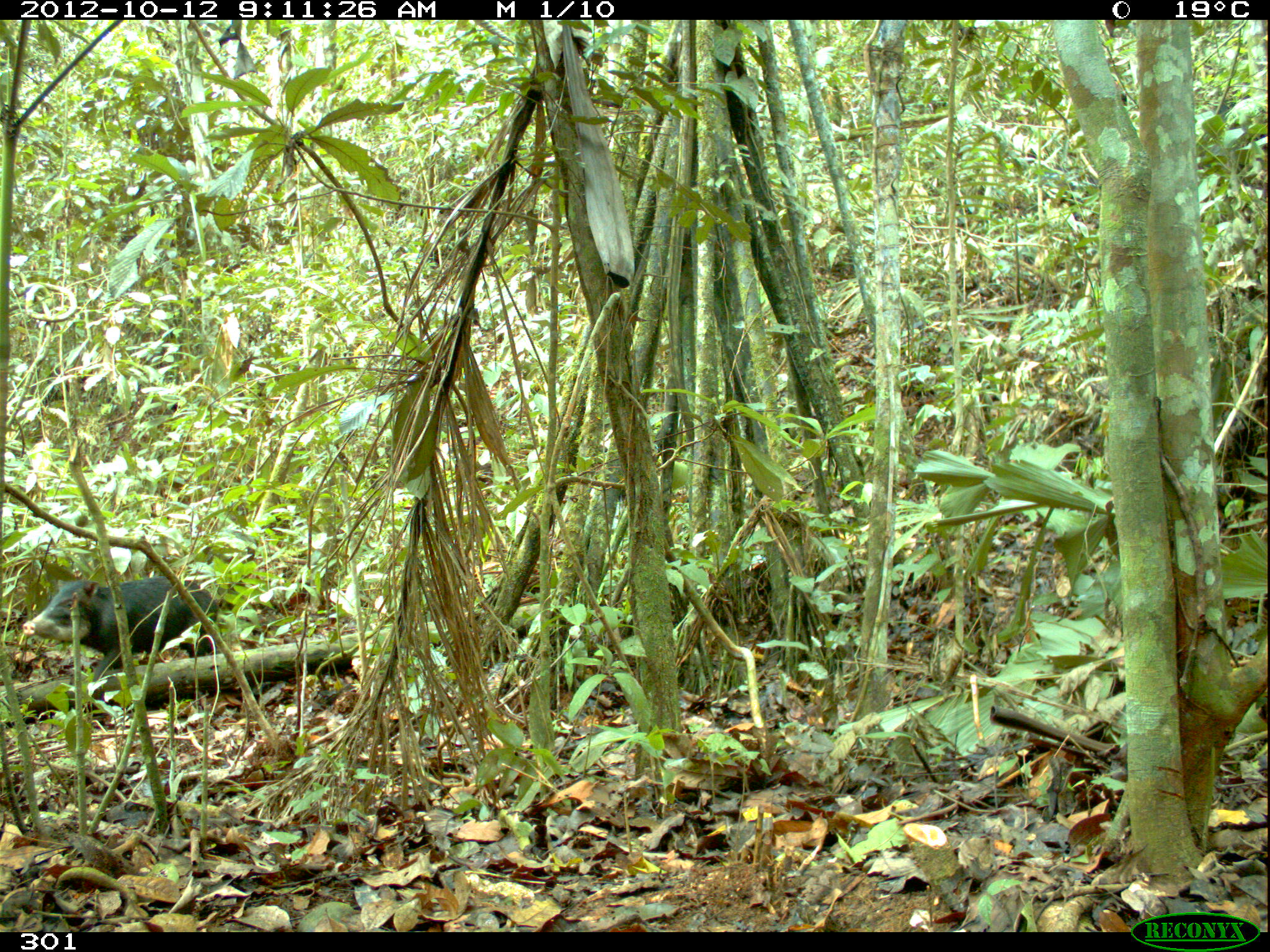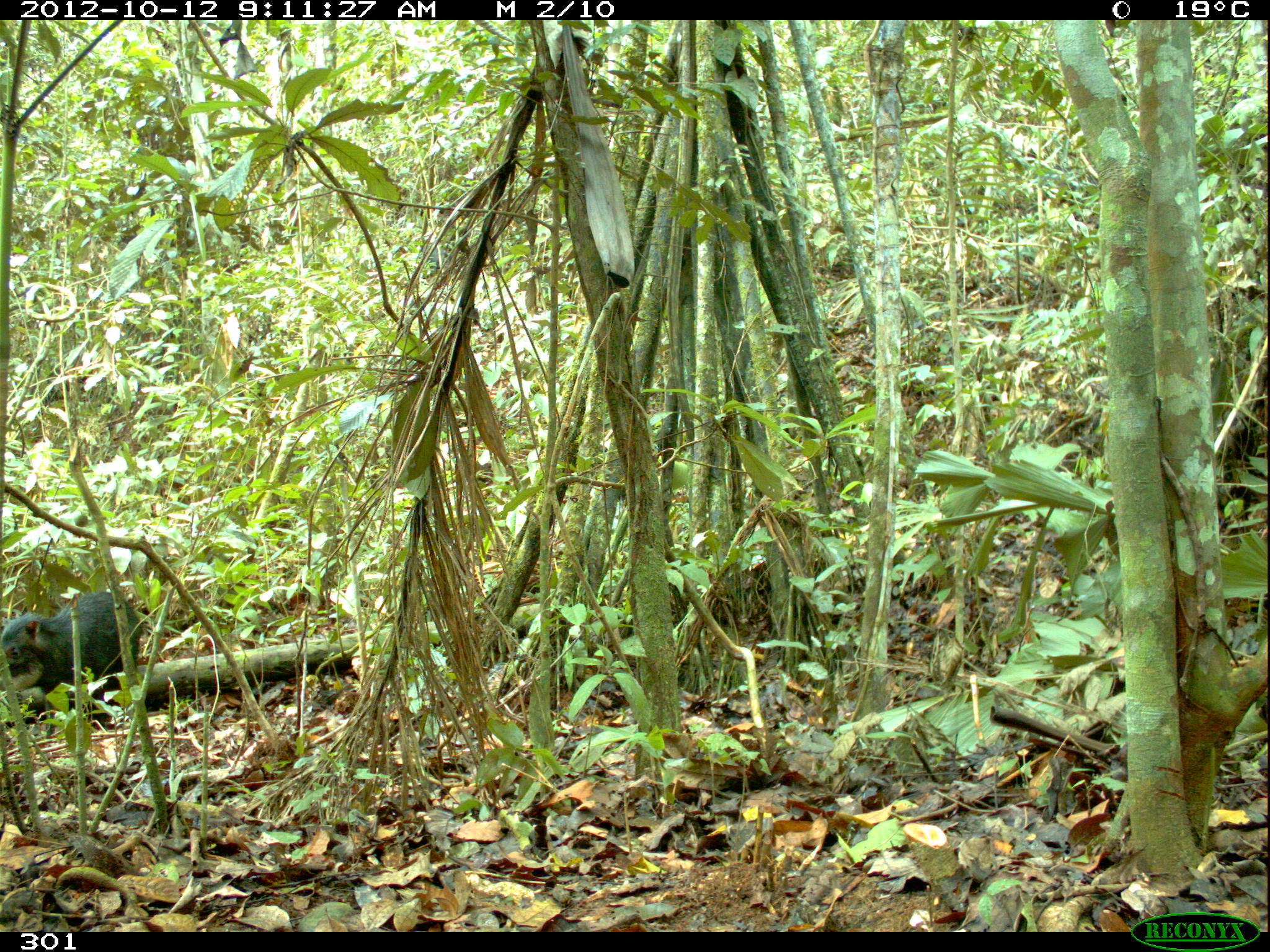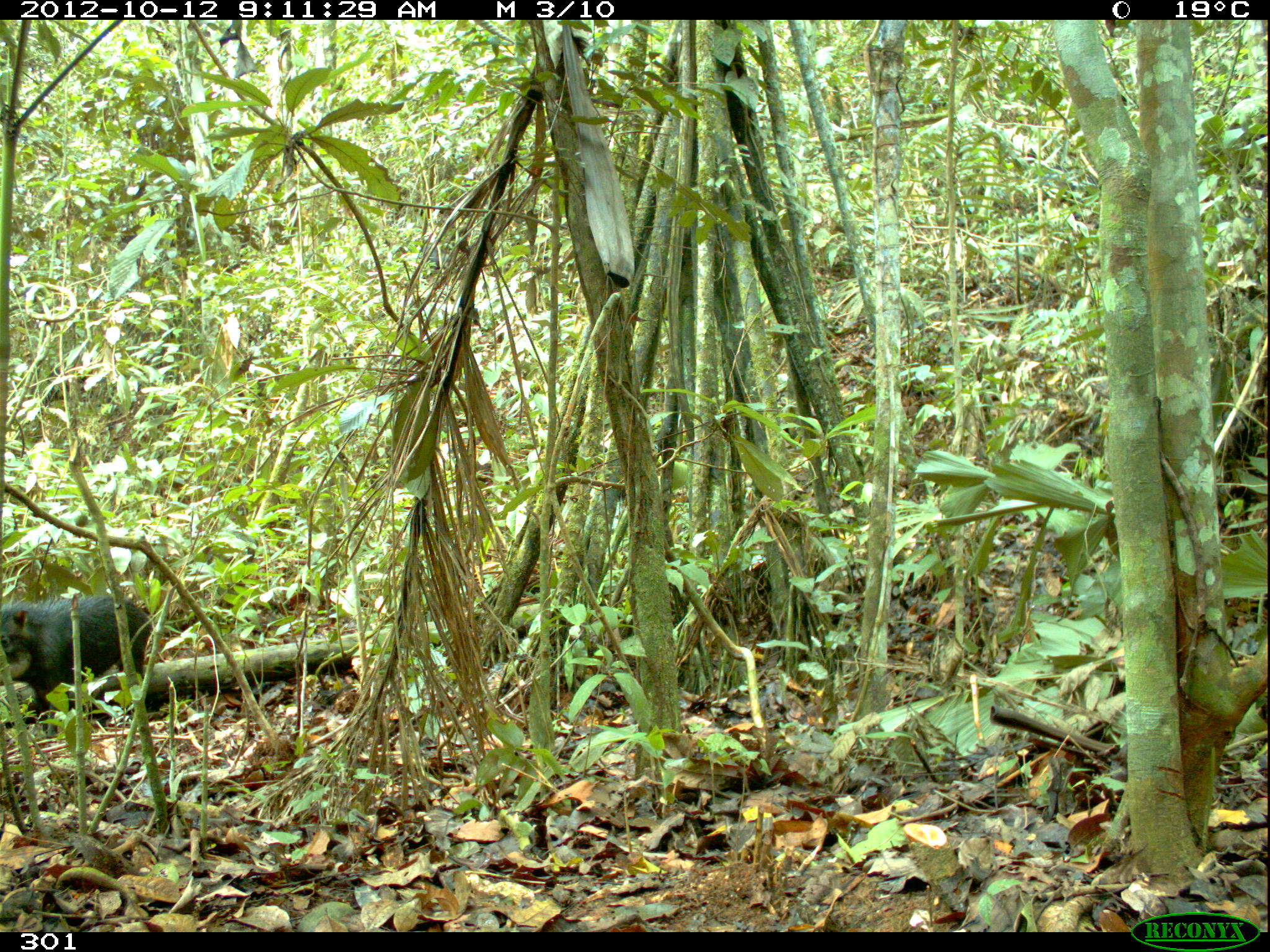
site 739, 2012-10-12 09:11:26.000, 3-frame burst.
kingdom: Animalia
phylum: Chordata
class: Mammalia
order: Artiodactyla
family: Tayassuidae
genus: Tayassu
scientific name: Tayassu pecari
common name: white-lipped peccary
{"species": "Tayassu pecari (white-lipped peccary)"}